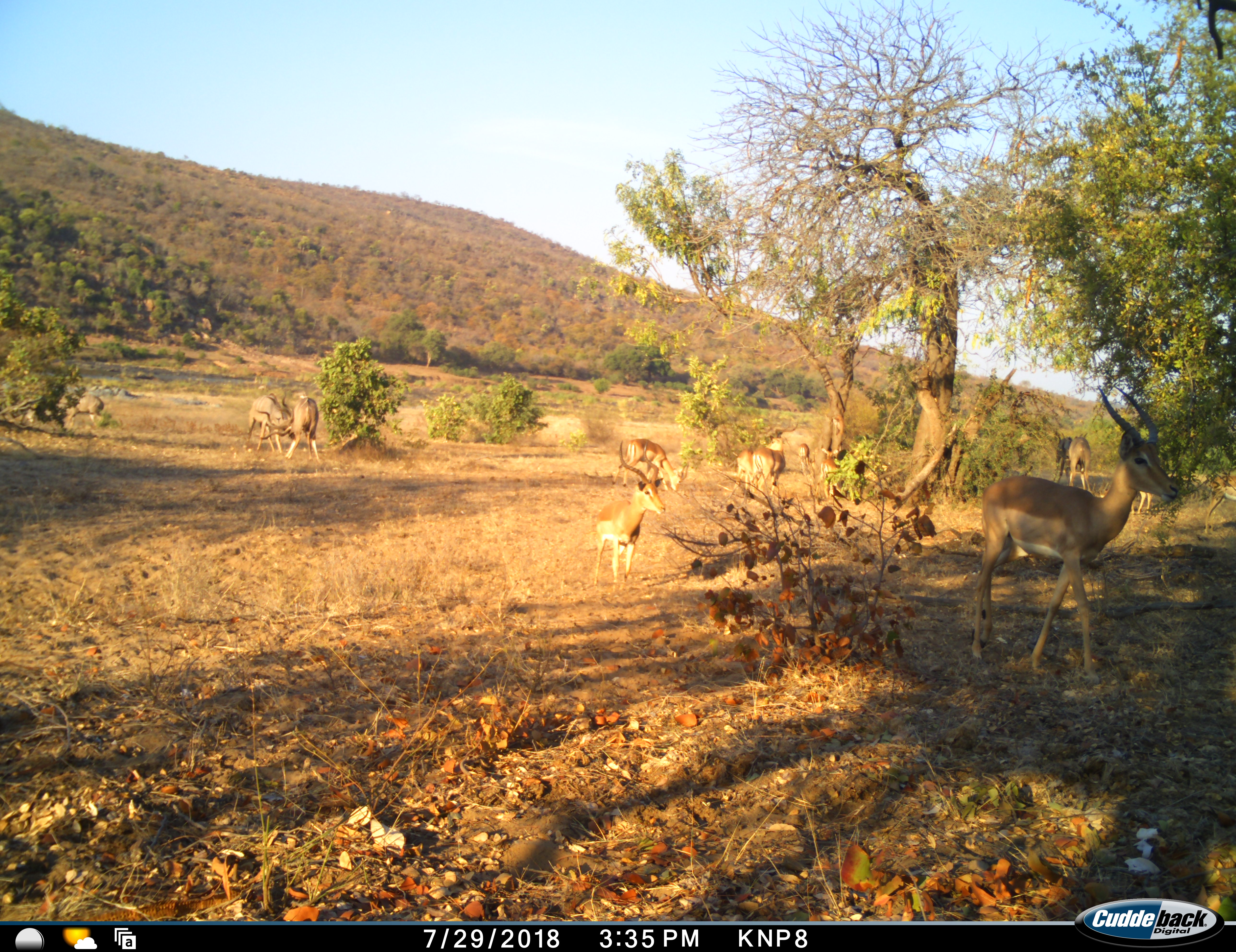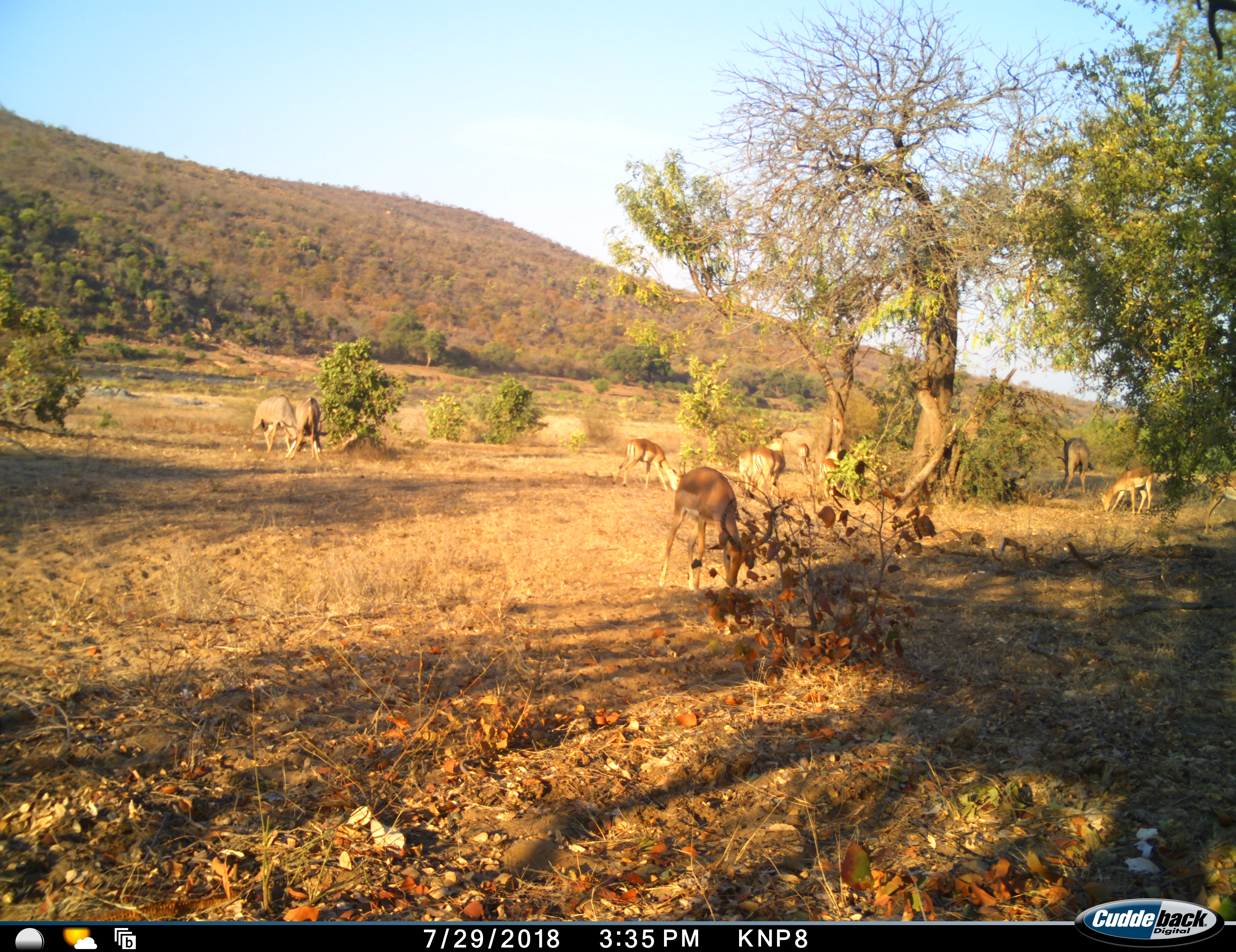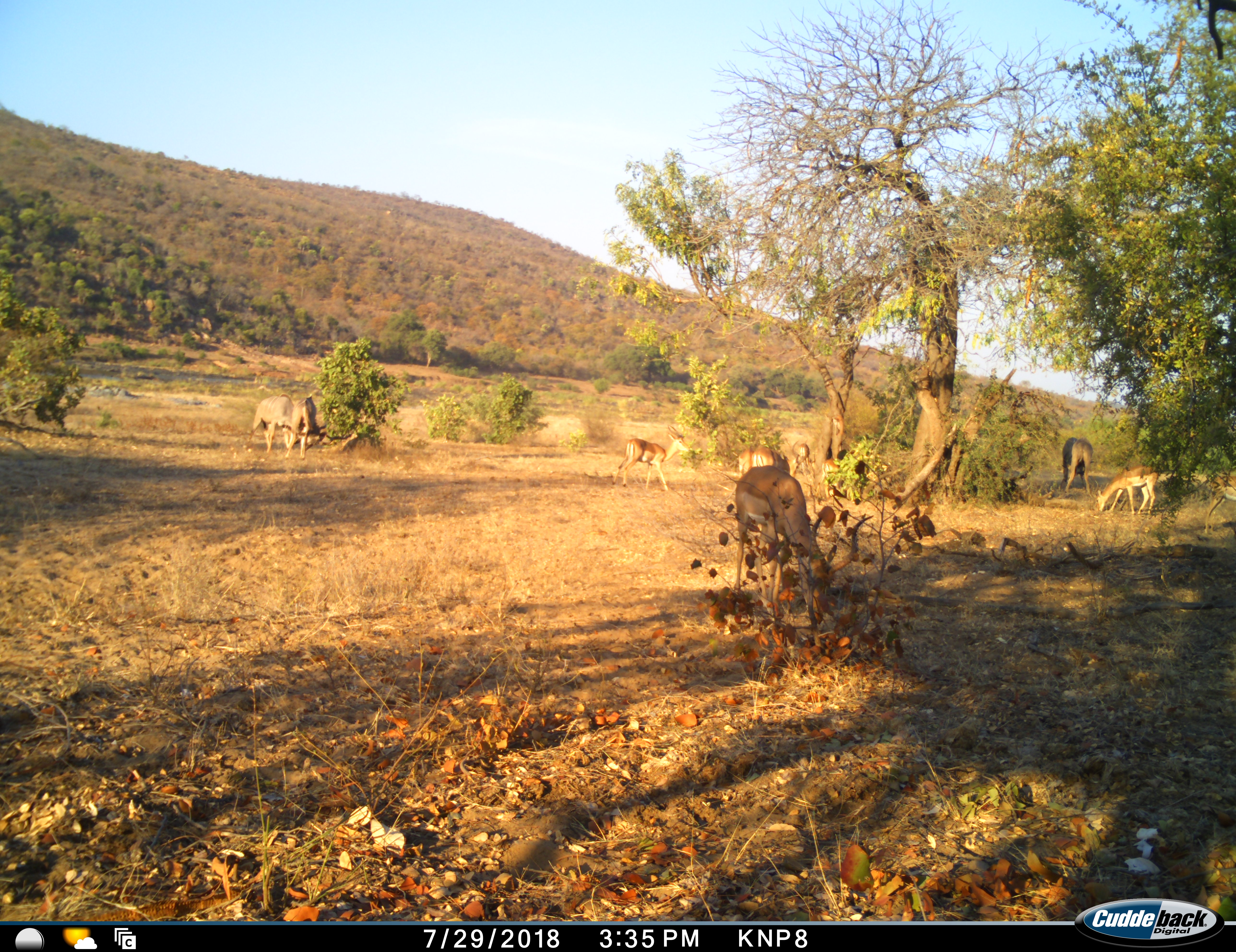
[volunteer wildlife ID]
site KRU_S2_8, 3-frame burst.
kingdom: Animalia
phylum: Chordata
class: Mammalia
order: Artiodactyla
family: Bovidae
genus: Aepyceros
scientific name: Aepyceros melampus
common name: impala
Impala (Aepyceros melampus), count 11-50. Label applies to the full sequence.